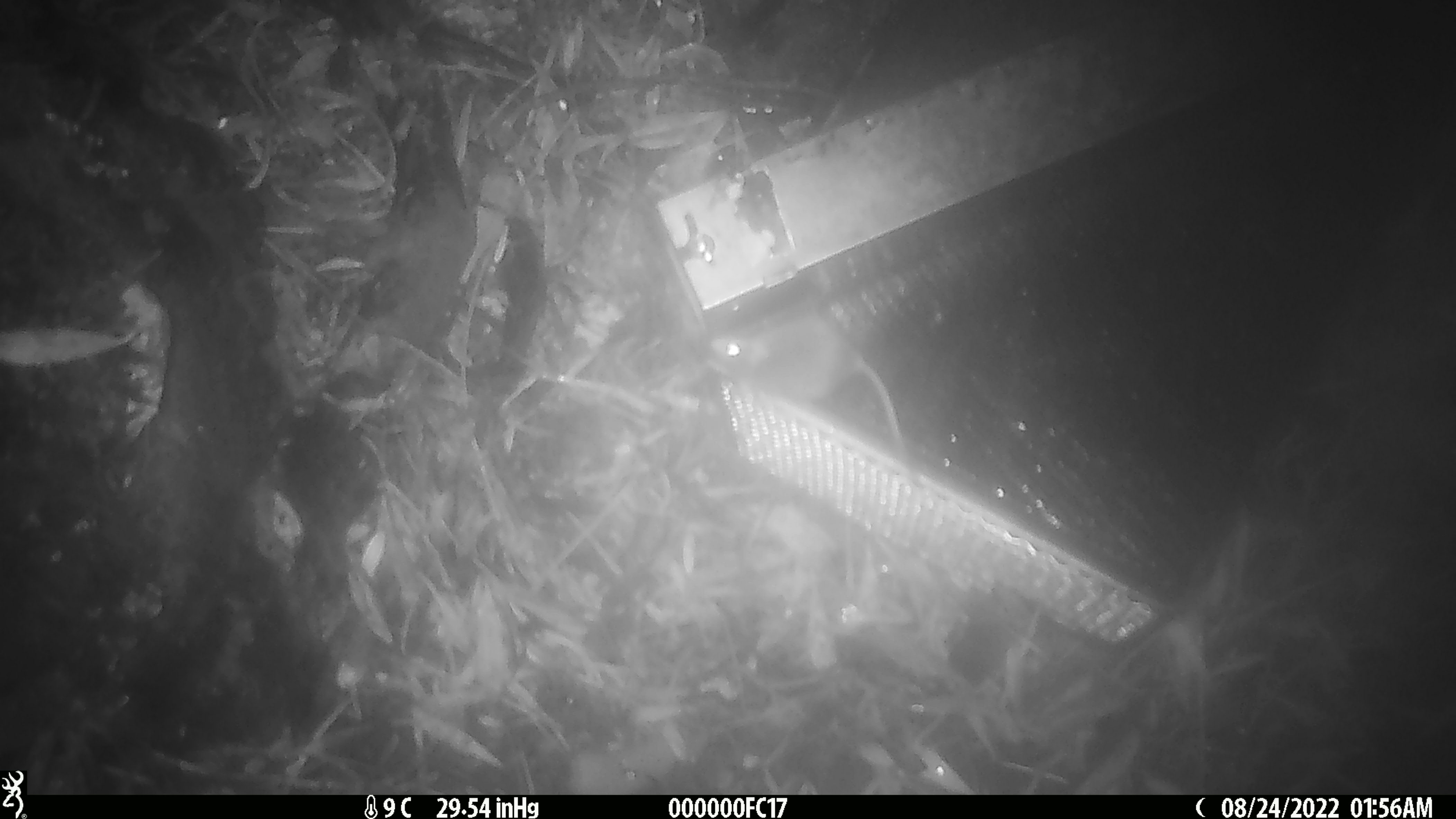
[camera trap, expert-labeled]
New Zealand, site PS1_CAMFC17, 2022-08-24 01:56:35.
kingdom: Animalia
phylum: Chordata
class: Mammalia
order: Rodentia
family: Muridae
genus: Mus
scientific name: Mus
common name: mouse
Mouse (Mus).